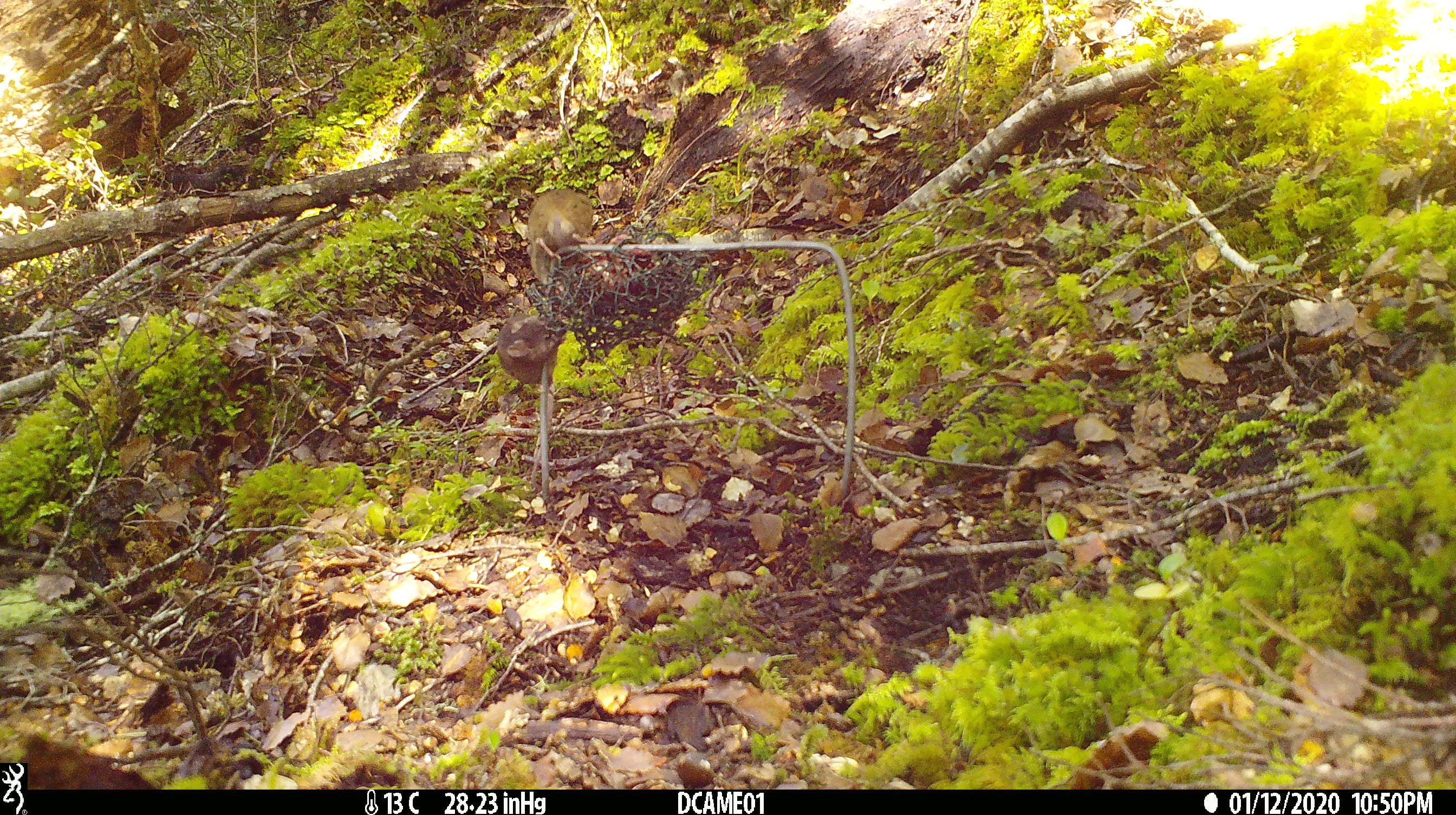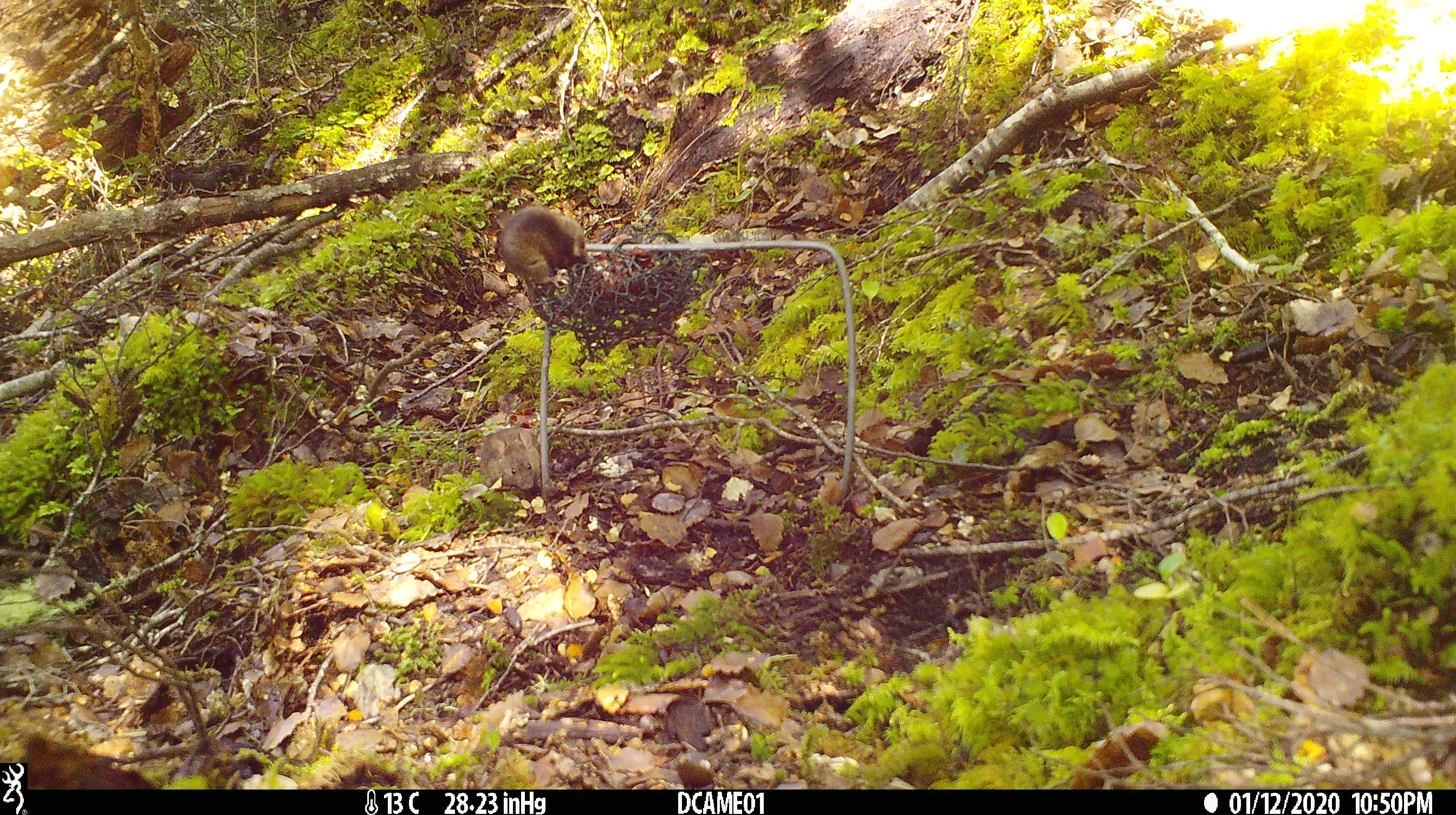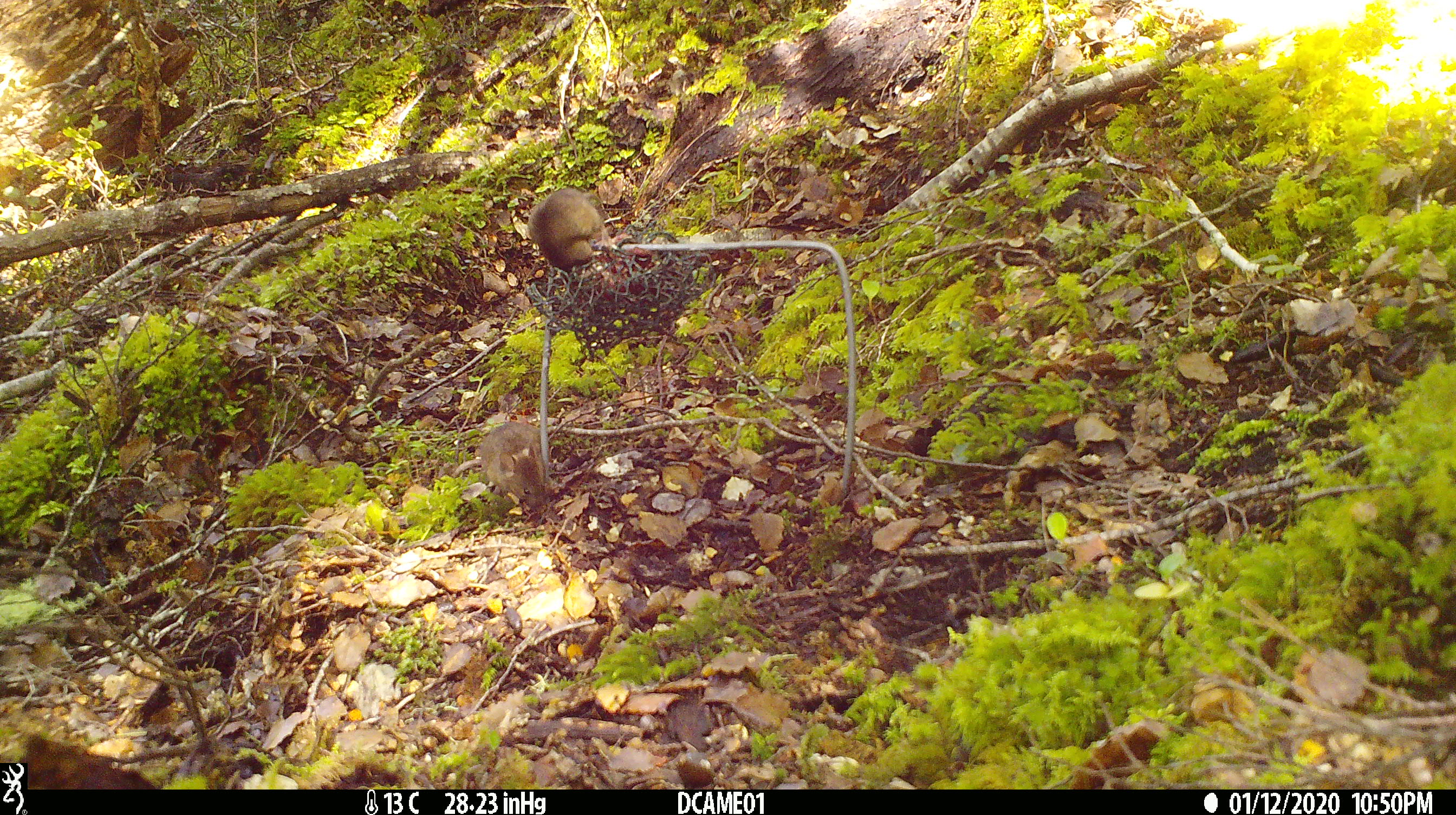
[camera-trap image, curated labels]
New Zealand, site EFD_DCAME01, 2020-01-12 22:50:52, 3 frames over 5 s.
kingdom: Animalia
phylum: Chordata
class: Mammalia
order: Rodentia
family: Muridae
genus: Mus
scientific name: Mus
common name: mouse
Mouse (Mus).